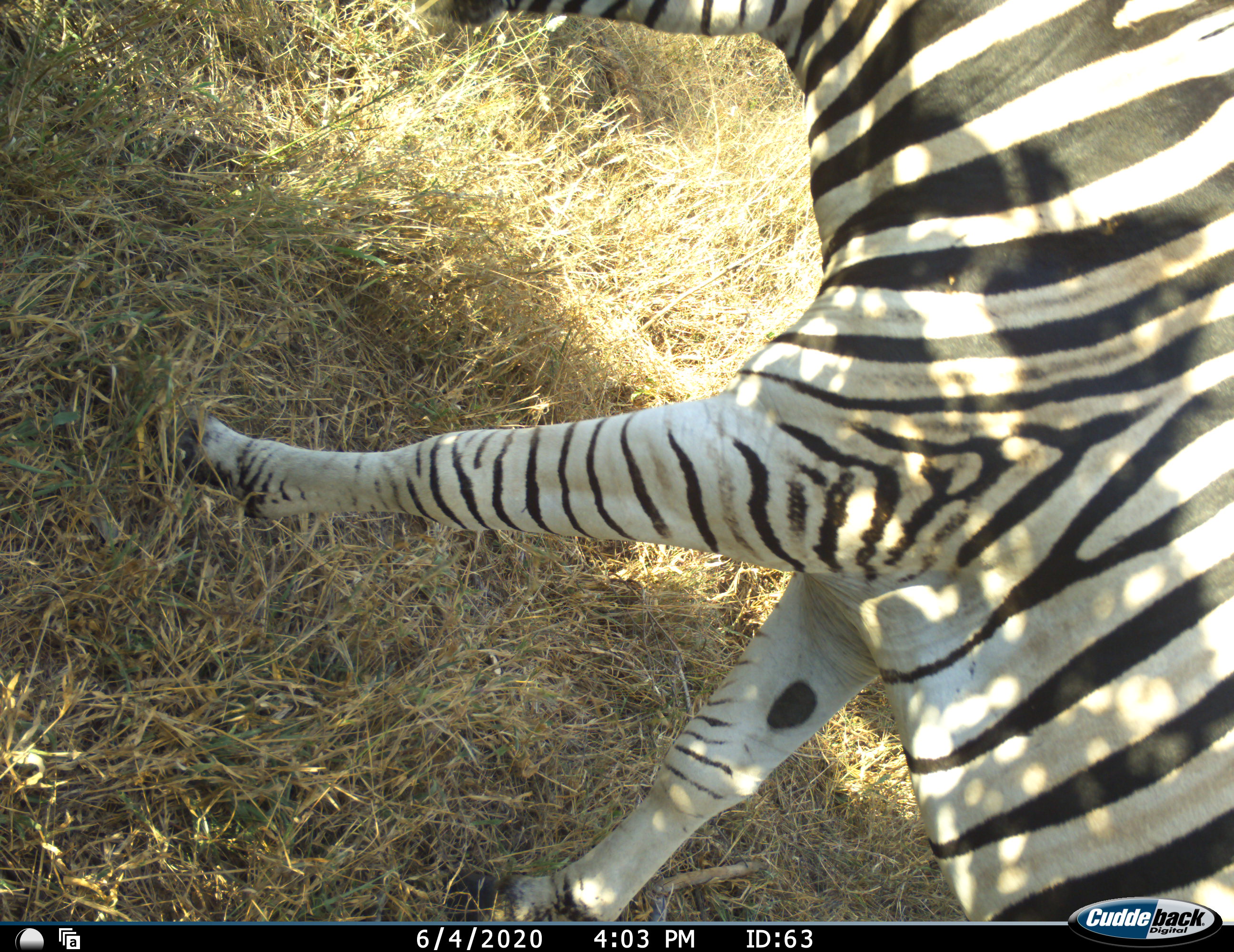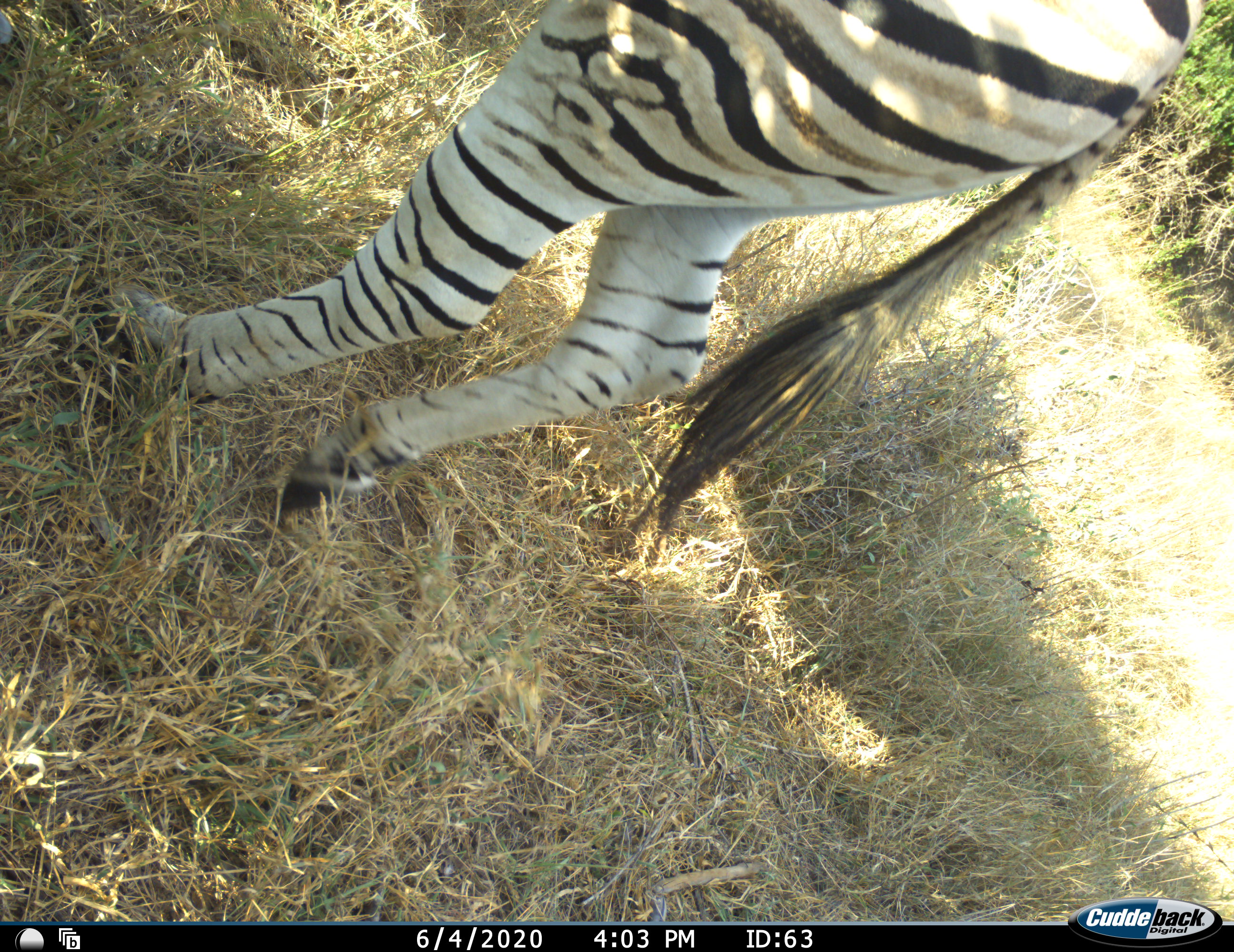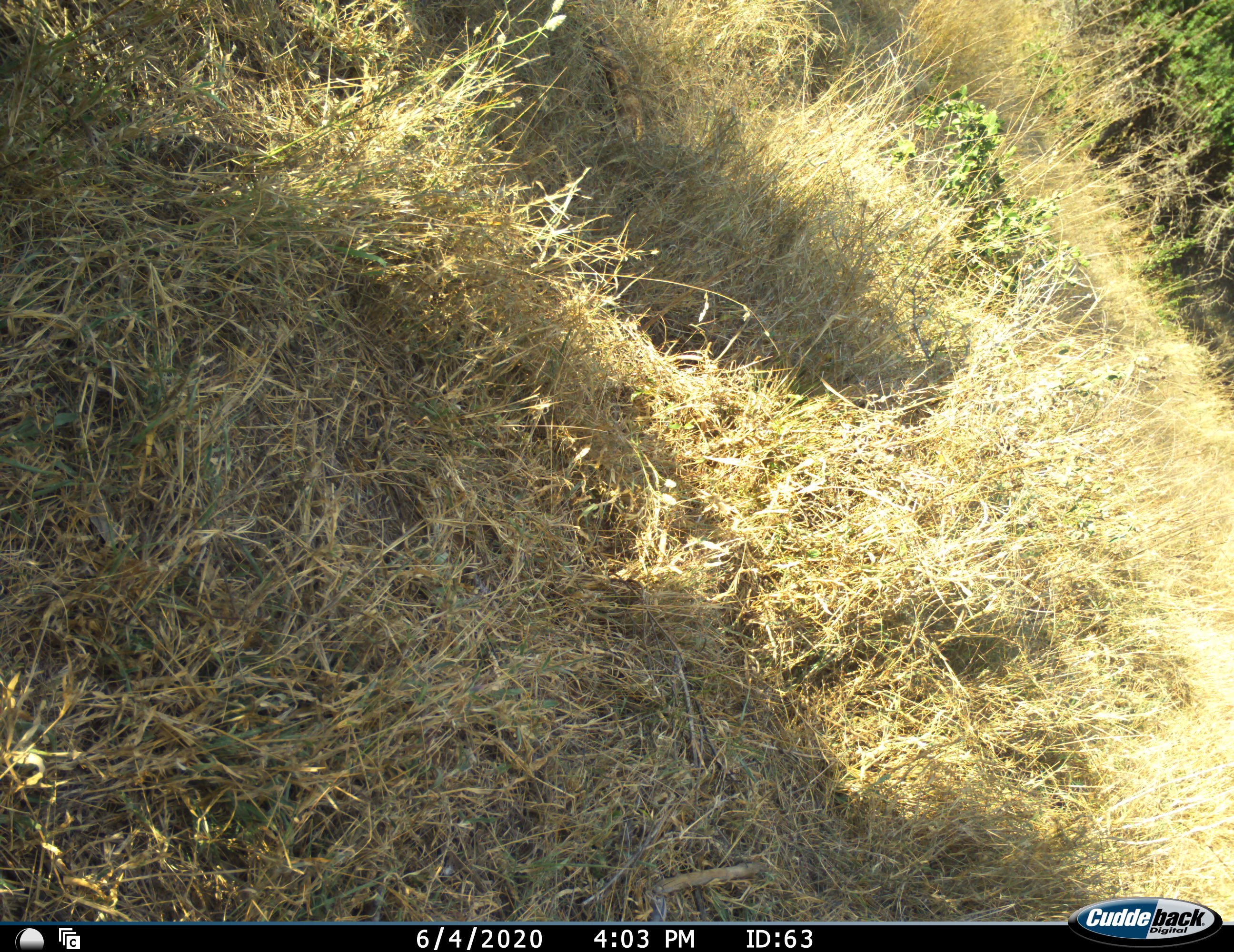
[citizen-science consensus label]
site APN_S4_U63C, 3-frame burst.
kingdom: Animalia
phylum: Chordata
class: Mammalia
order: Perissodactyla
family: Equidae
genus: Equus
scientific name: Equus quagga burchellii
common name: burchell's zebra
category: zebraburchells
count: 1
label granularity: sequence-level